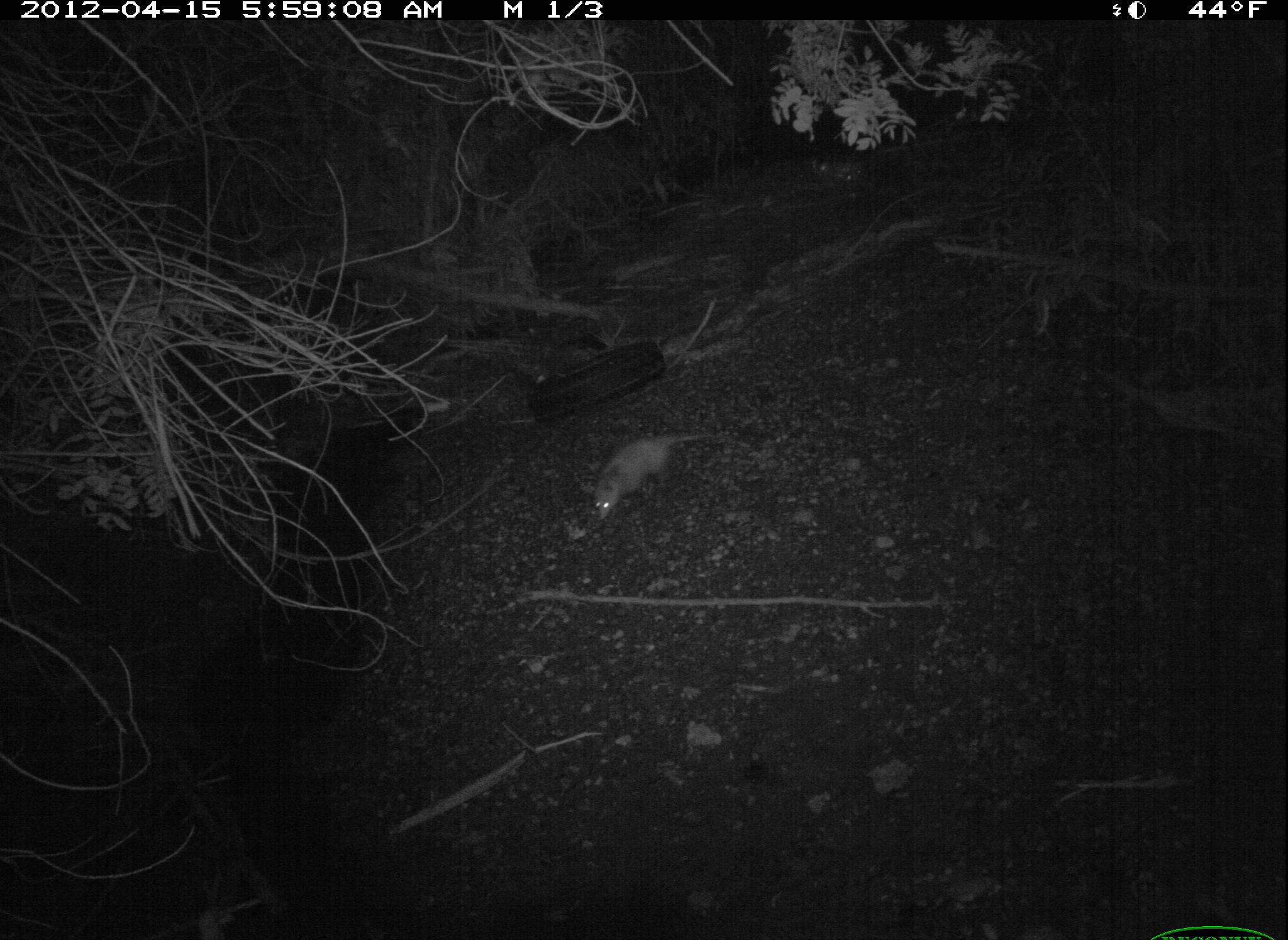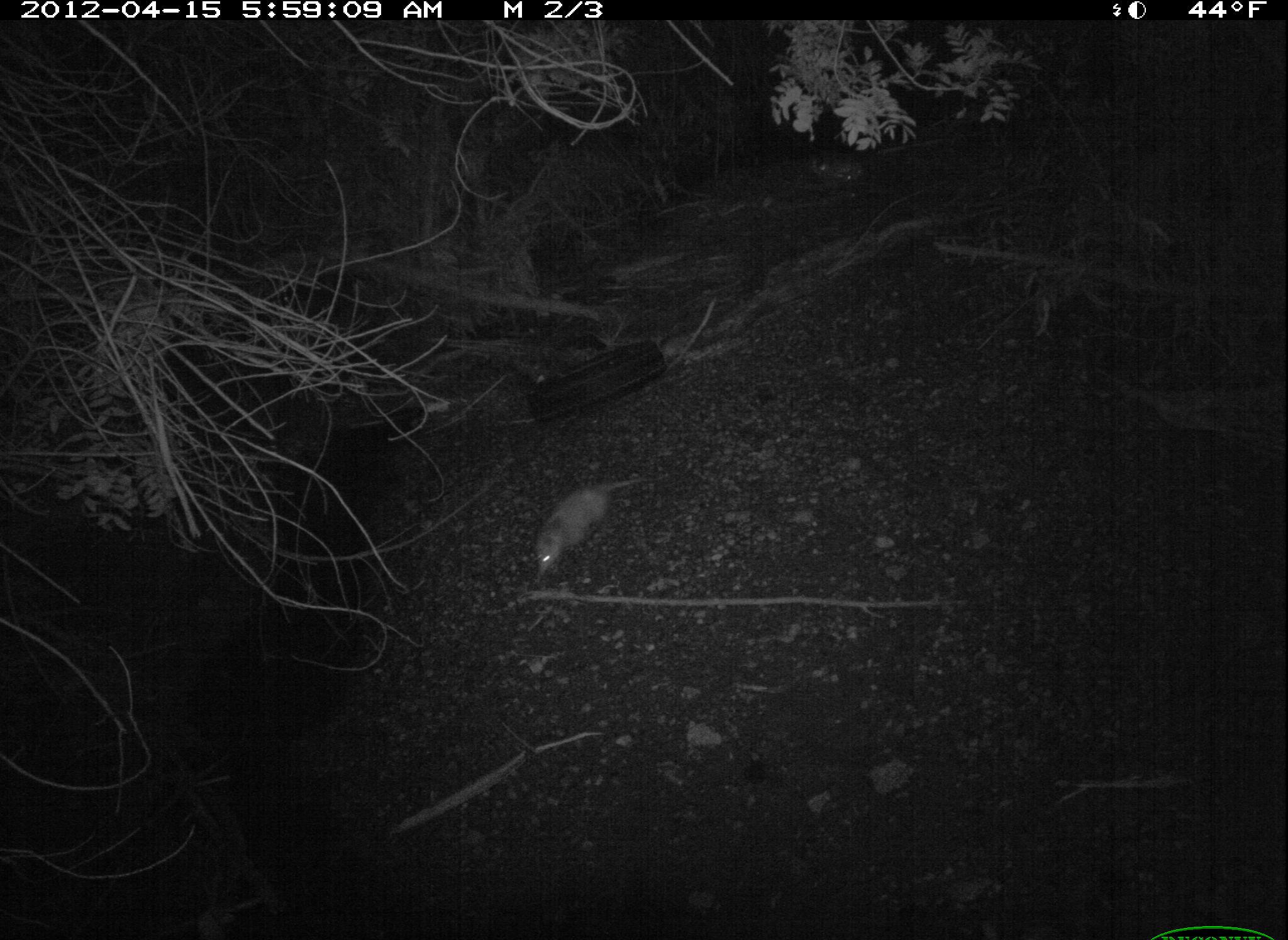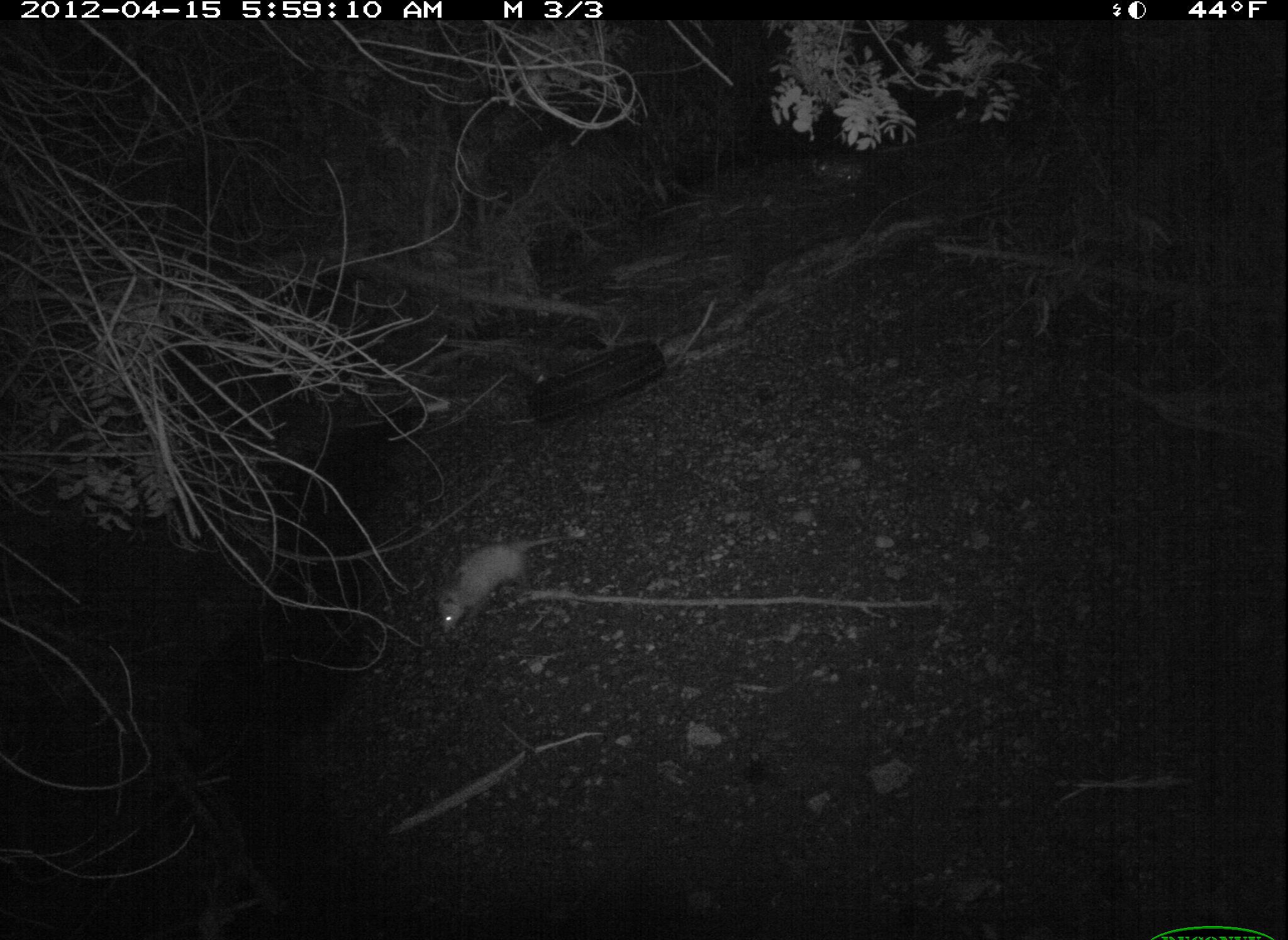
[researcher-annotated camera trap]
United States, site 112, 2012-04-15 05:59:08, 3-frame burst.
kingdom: Animalia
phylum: Chordata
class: Mammalia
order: Didelphimorphia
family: Didelphidae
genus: Didelphis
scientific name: Didelphis virginiana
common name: virginia opossum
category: opossum